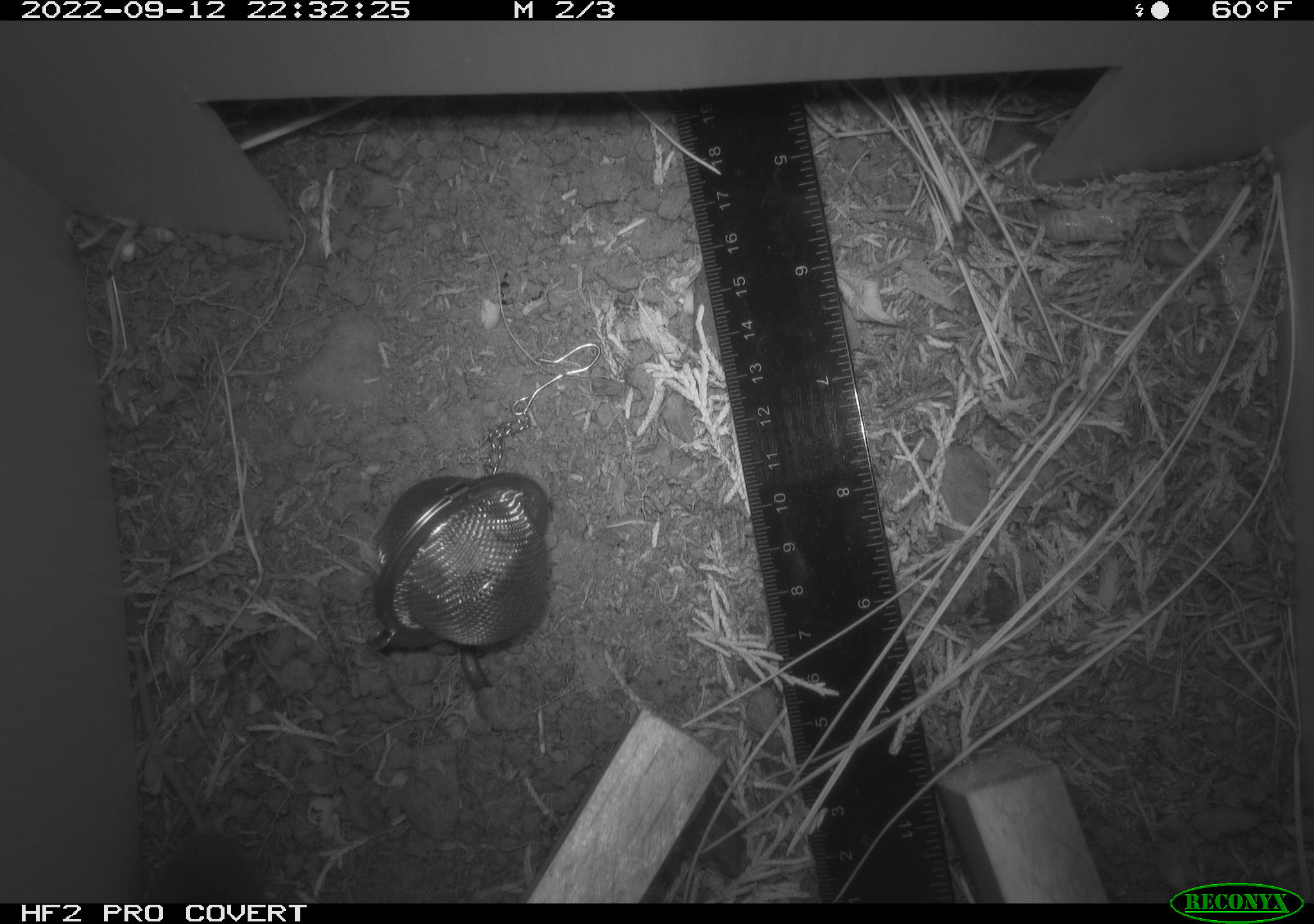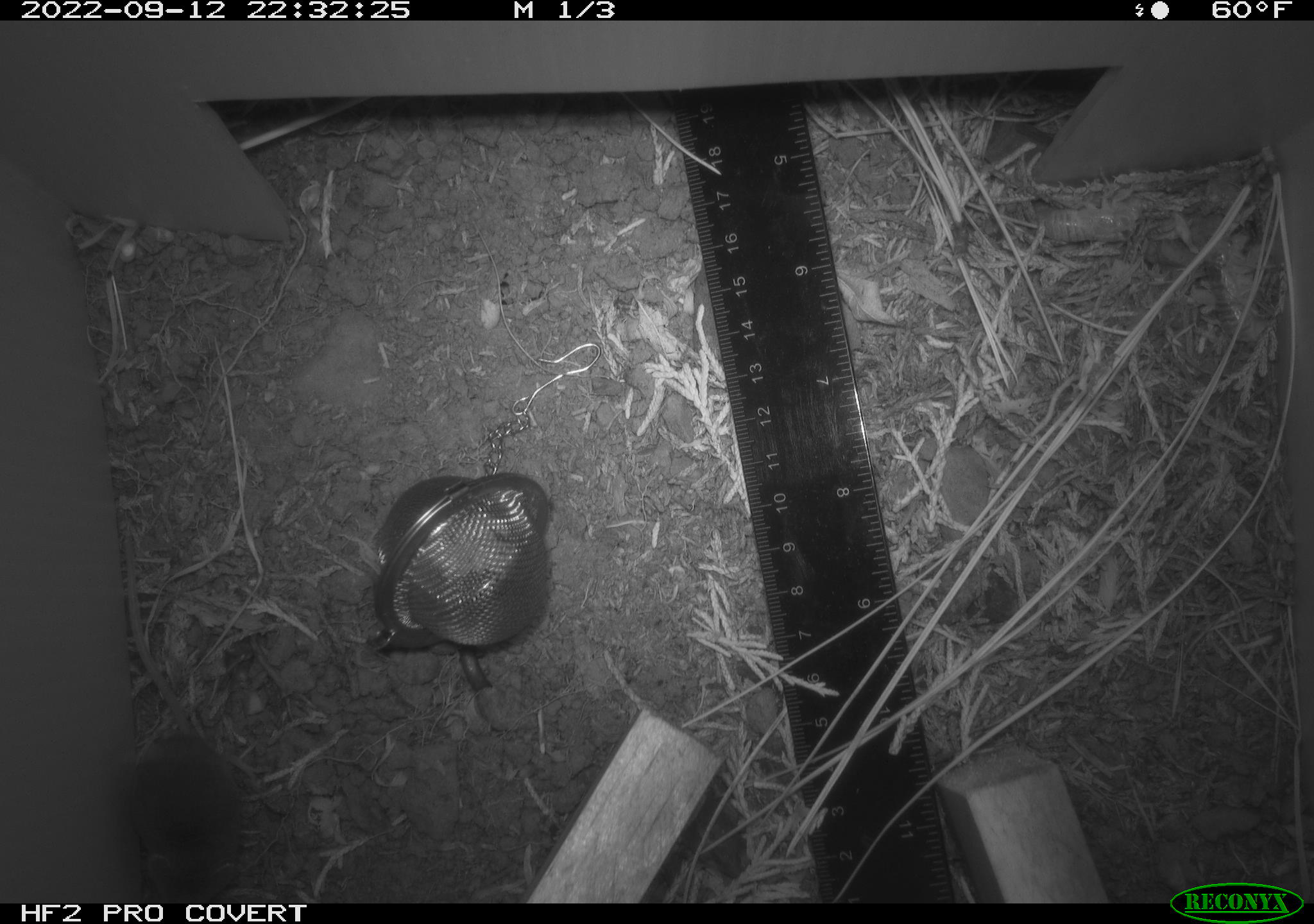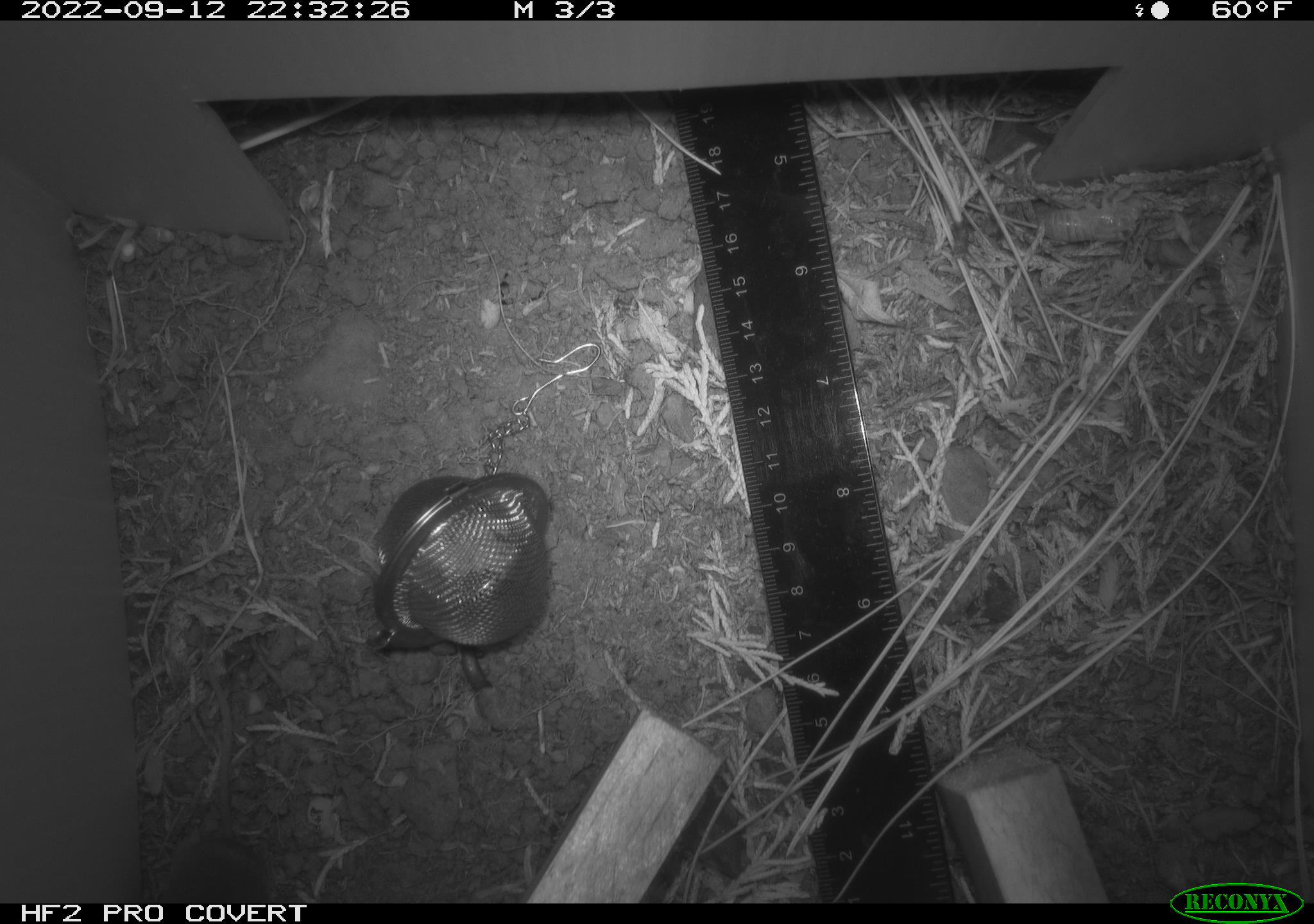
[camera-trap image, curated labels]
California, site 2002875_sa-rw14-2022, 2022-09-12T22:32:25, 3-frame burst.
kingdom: Animalia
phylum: Chordata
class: Mammalia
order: Eulipotyphla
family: Soricidae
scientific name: Soricidae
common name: shrews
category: soricidae family